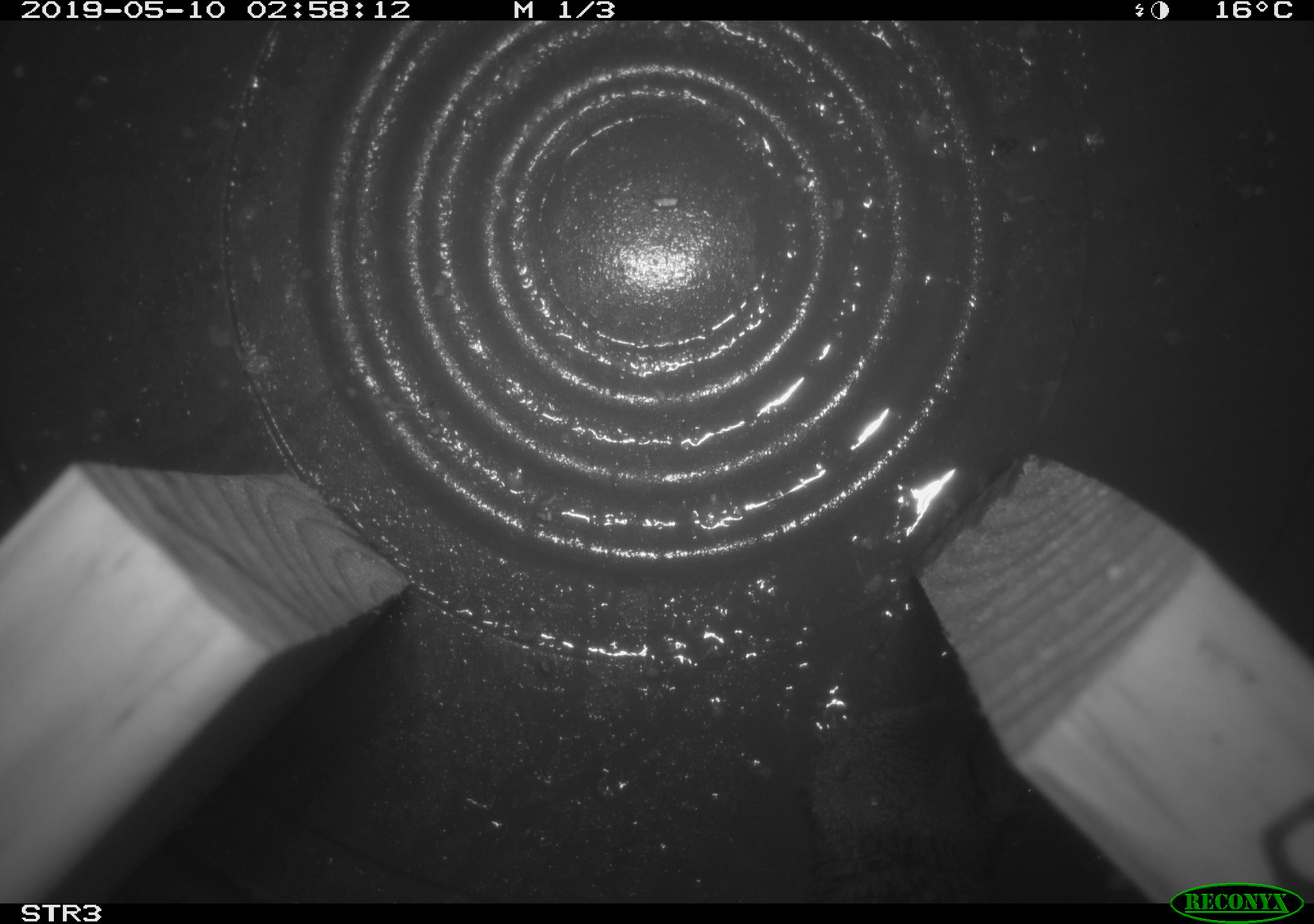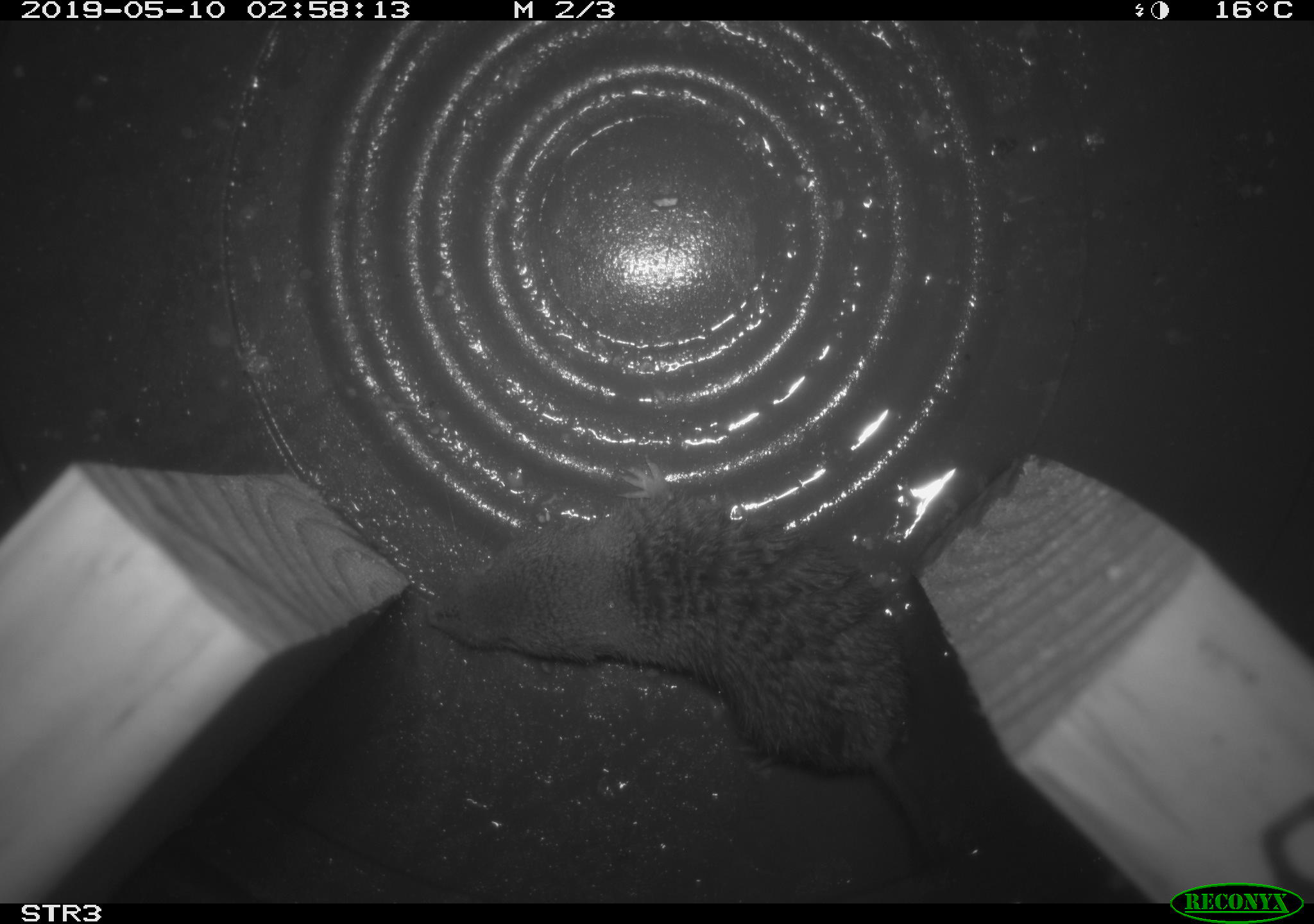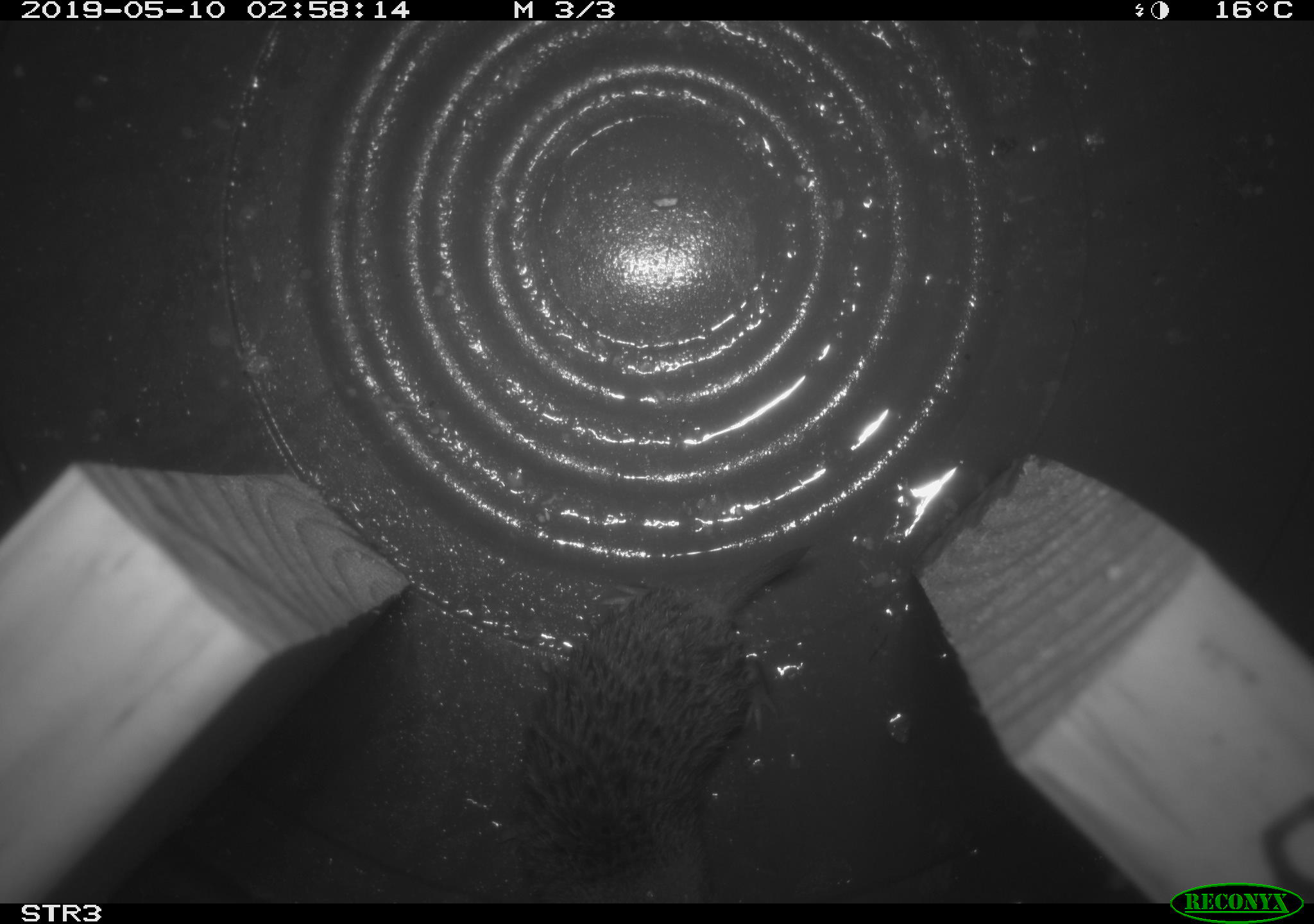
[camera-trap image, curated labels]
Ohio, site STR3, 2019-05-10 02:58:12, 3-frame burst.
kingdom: Animalia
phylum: Chordata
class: Mammalia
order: Eulipotyphla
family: Soricidae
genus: Blarina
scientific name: Blarina brevicauda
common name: northern short-tailed shrew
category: n. short-tailed shrew